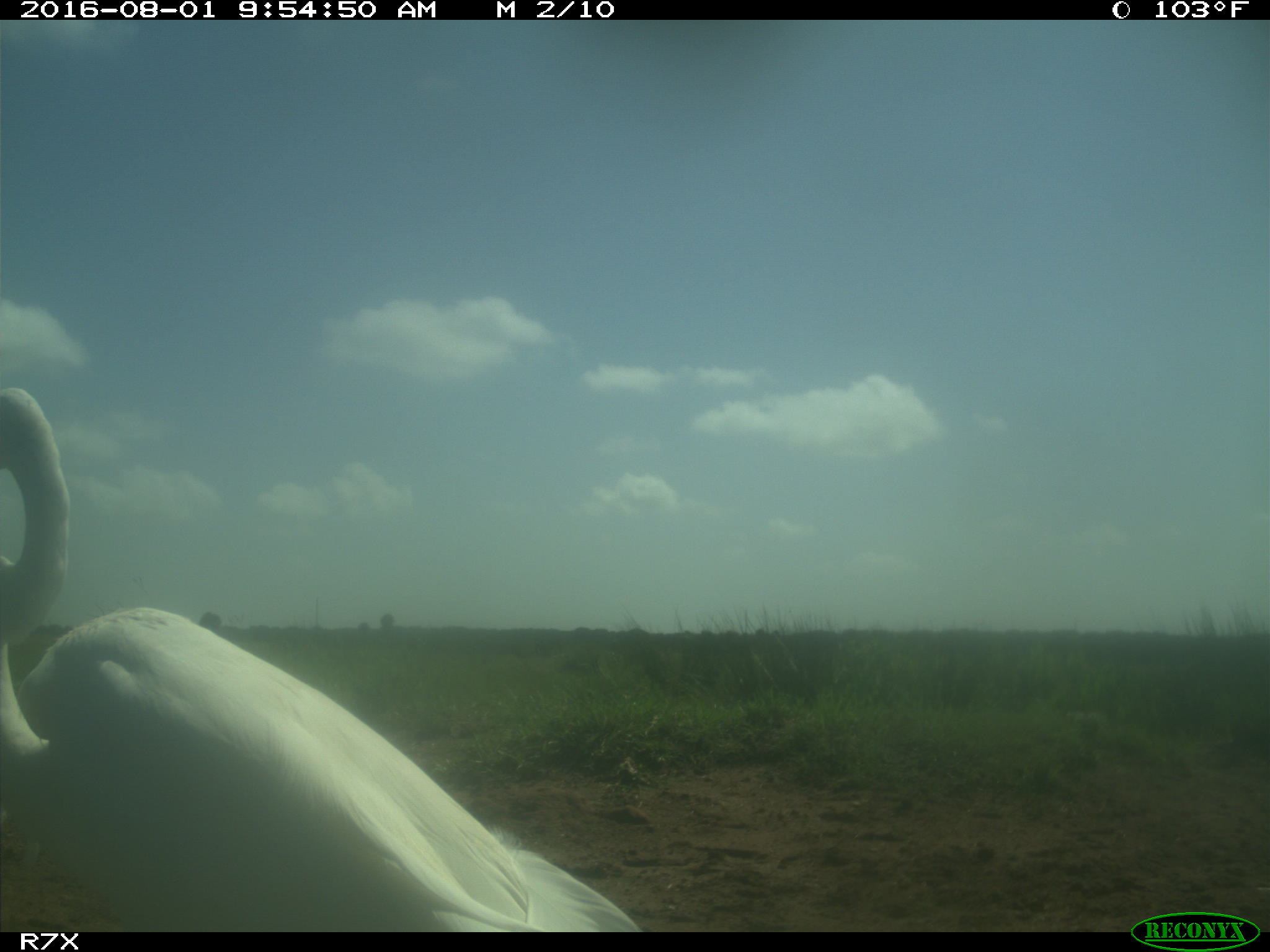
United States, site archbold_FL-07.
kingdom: Animalia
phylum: Chordata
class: Aves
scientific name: Aves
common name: birds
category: unidentified bird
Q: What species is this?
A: Unidentified bird (birds) (Aves).